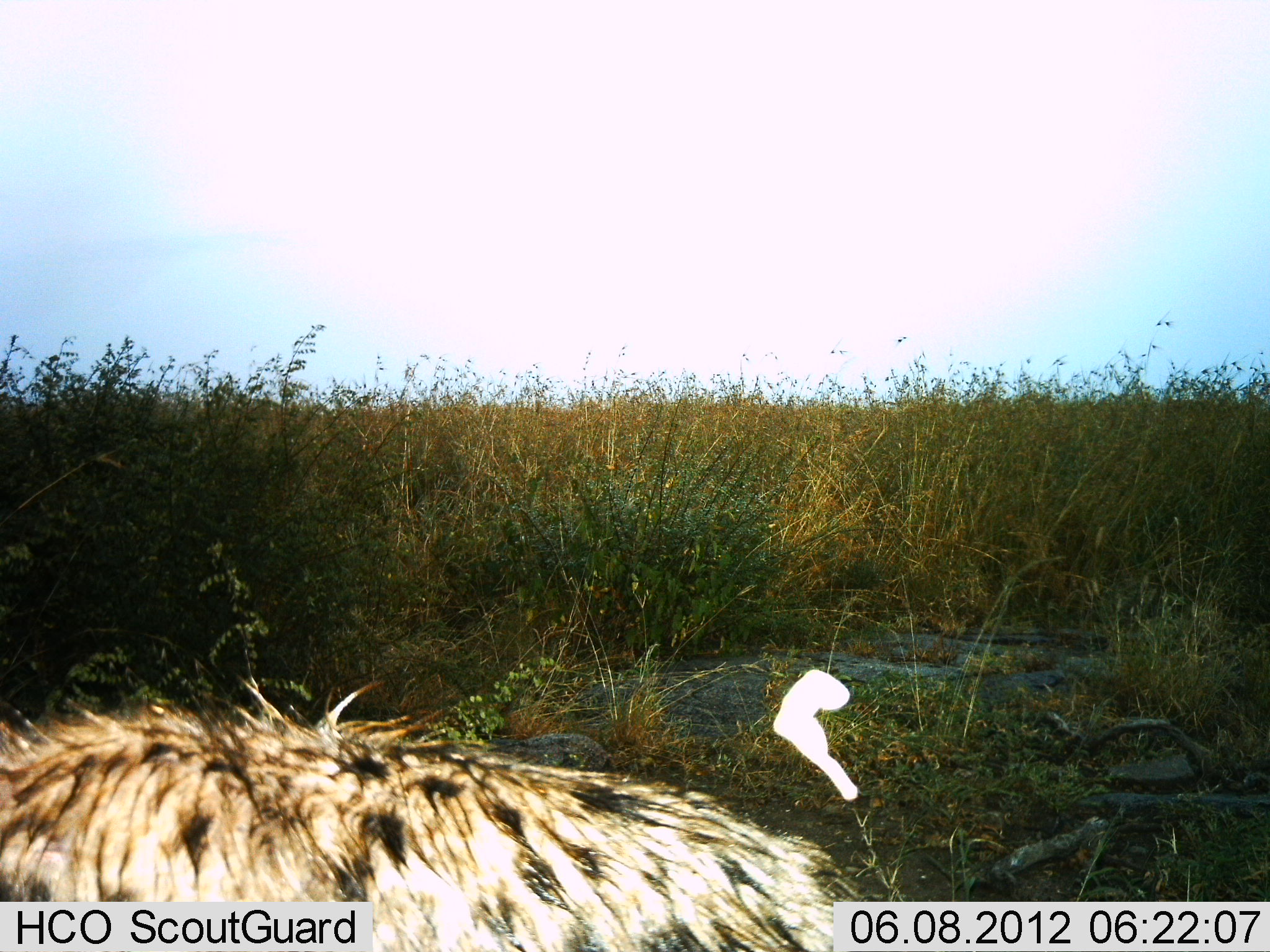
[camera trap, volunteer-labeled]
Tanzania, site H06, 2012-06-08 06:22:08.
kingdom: Animalia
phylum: Chordata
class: Mammalia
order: Carnivora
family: Hyaenidae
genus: Crocuta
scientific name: Crocuta crocuta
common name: spotted hyena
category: hyenaspotted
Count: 1.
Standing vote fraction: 60%.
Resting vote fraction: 30%.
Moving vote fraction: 10%.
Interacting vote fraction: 0%.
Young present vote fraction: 0%.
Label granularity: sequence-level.